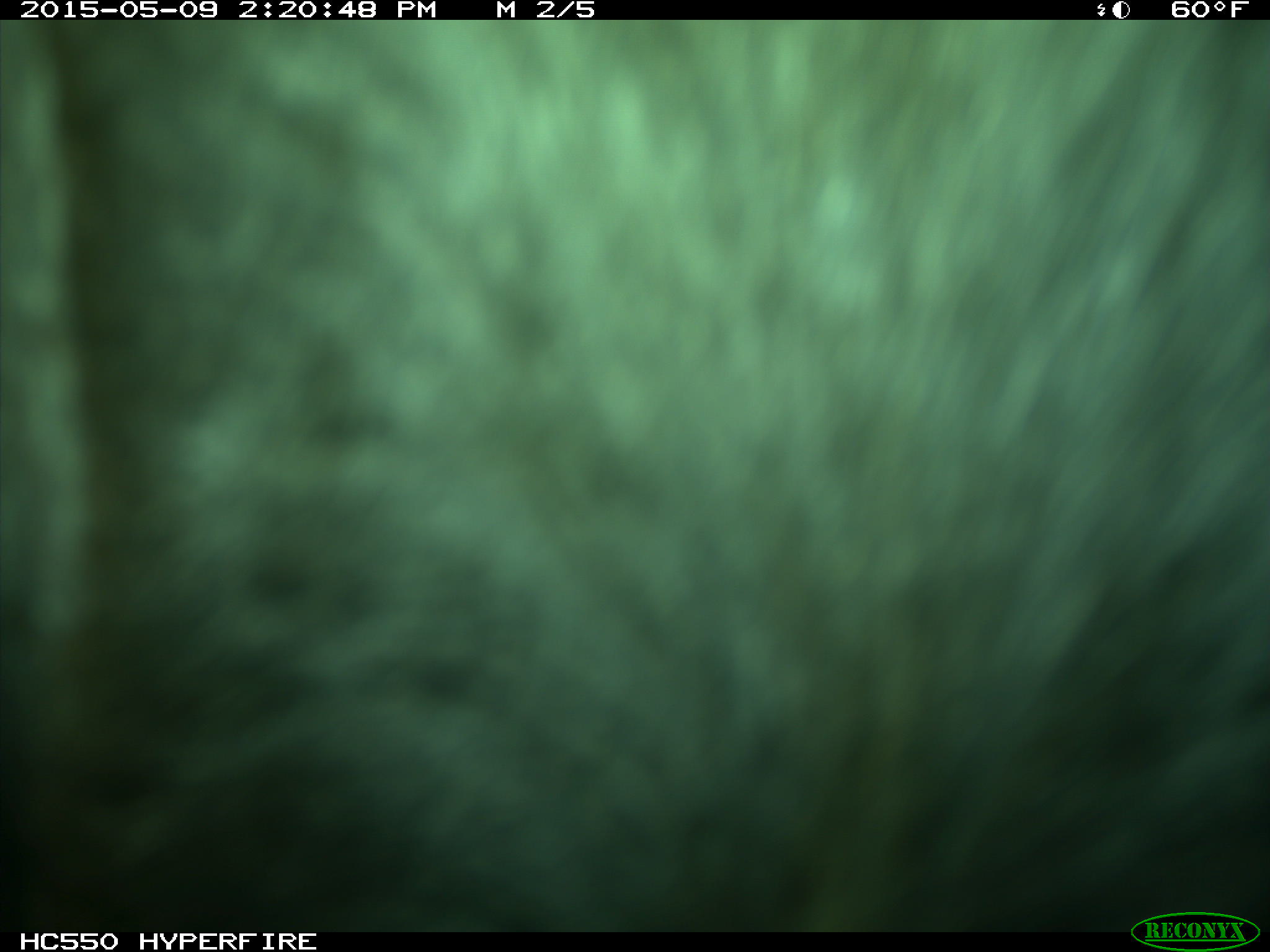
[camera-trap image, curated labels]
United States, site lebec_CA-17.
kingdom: Animalia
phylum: Chordata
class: Mammalia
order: Artiodactyla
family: Bovidae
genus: Bos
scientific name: Bos taurus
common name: domestic cow